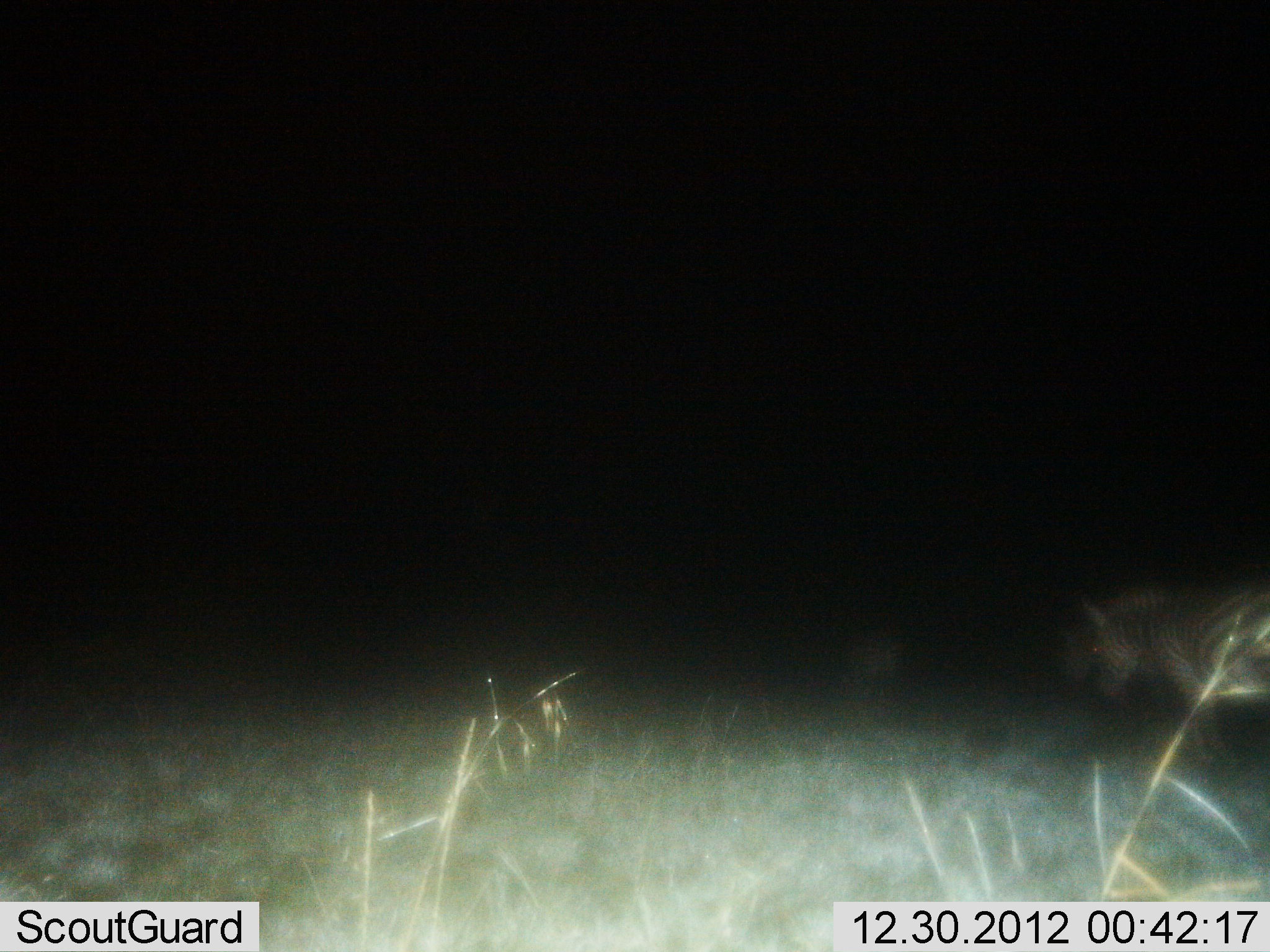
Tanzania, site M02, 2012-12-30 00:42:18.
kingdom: Animalia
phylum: Chordata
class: Mammalia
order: Perissodactyla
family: Equidae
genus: Equus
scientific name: Equus quagga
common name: plains zebra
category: zebra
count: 3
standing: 67%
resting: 7%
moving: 27%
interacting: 0%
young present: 0%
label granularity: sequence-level